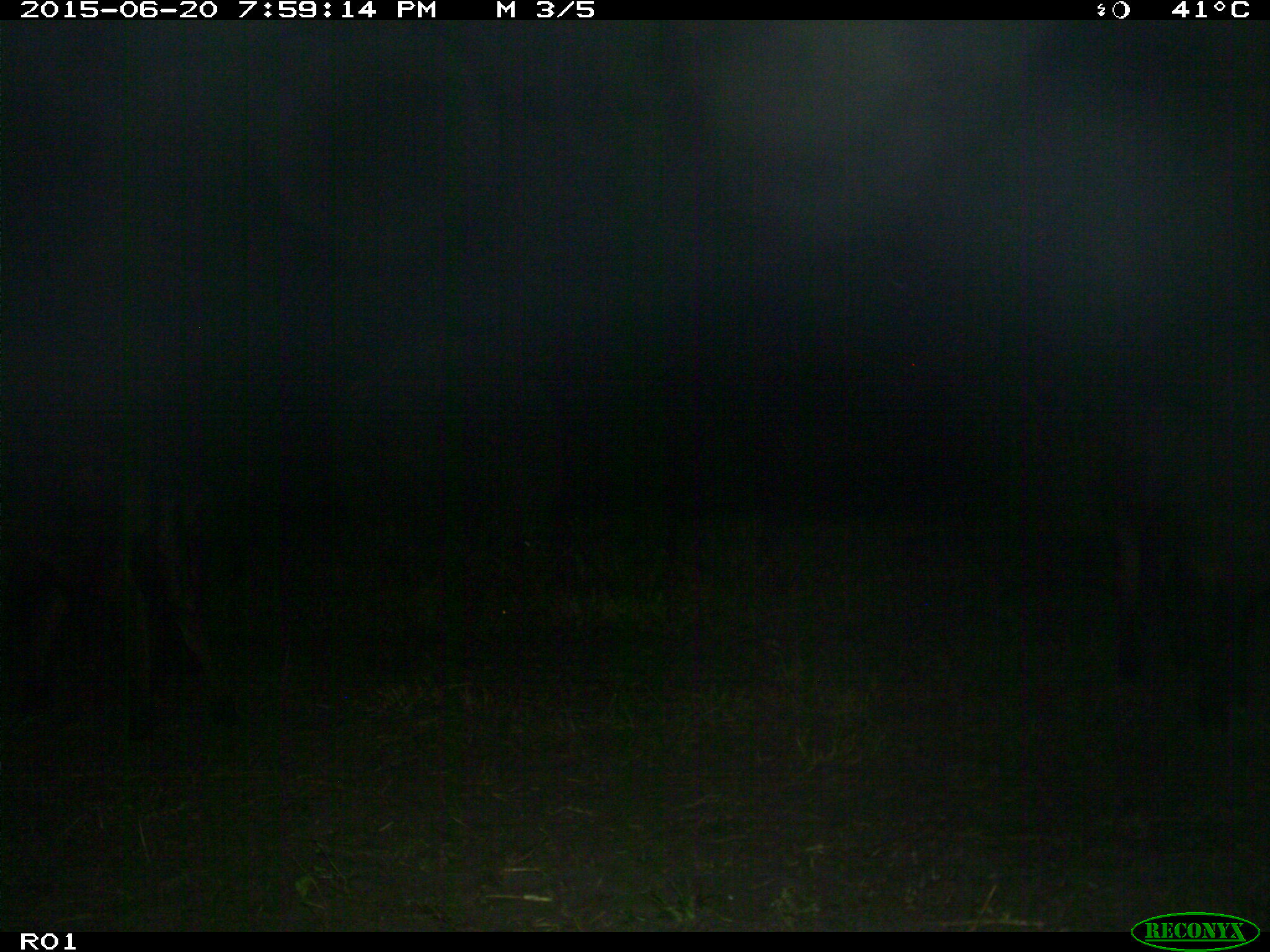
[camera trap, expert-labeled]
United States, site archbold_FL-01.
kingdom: Animalia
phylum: Chordata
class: Mammalia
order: Artiodactyla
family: Bovidae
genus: Bos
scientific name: Bos taurus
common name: domestic cow